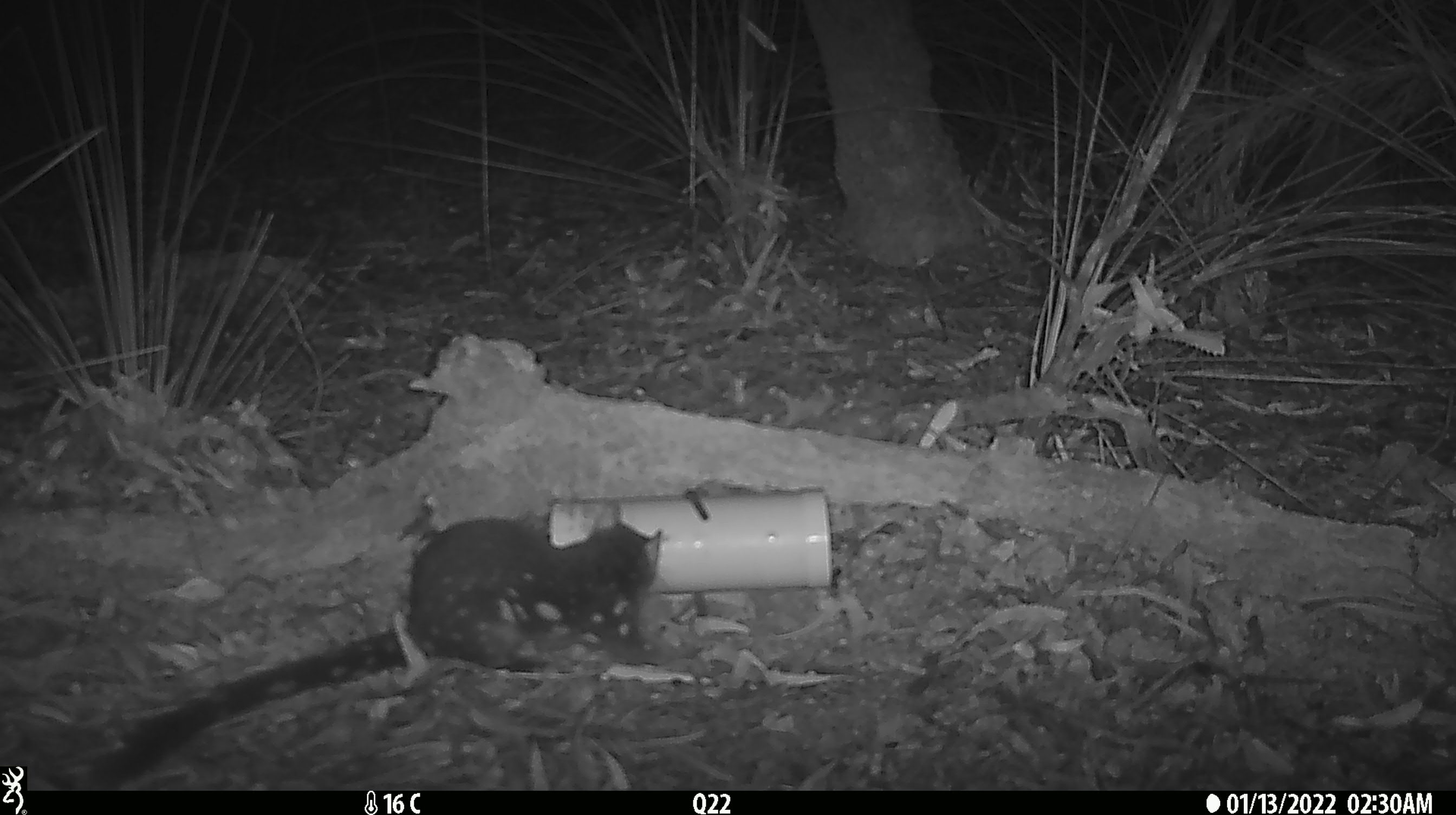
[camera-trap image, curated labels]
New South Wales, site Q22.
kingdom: Animalia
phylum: Chordata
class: Mammalia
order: Dasyuromorphia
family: Dasyuridae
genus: Dasyurus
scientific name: Dasyurus maculatus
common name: spotted-tailed quoll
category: quoll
Quoll (spotted-tailed quoll) (Dasyurus maculatus).